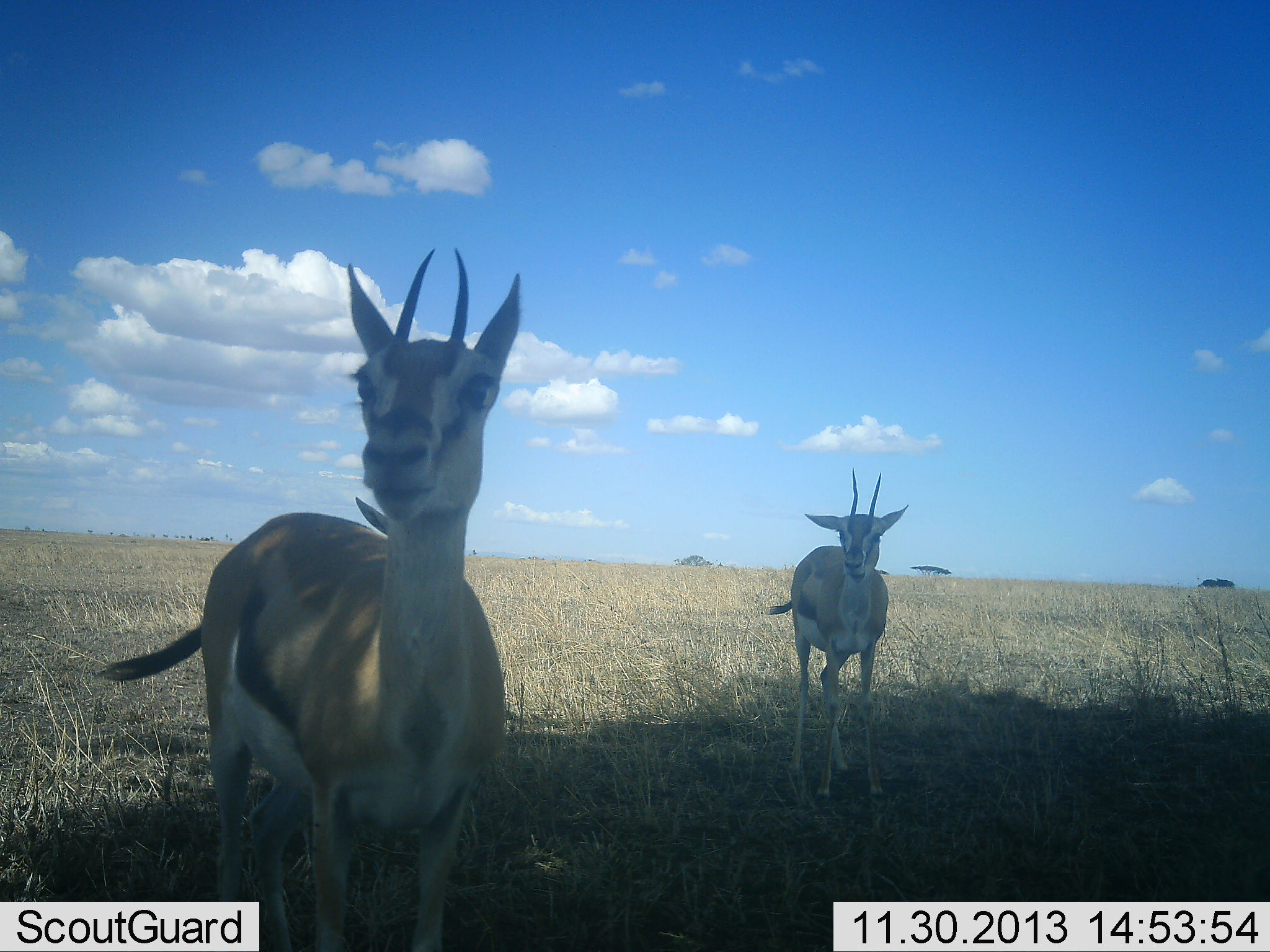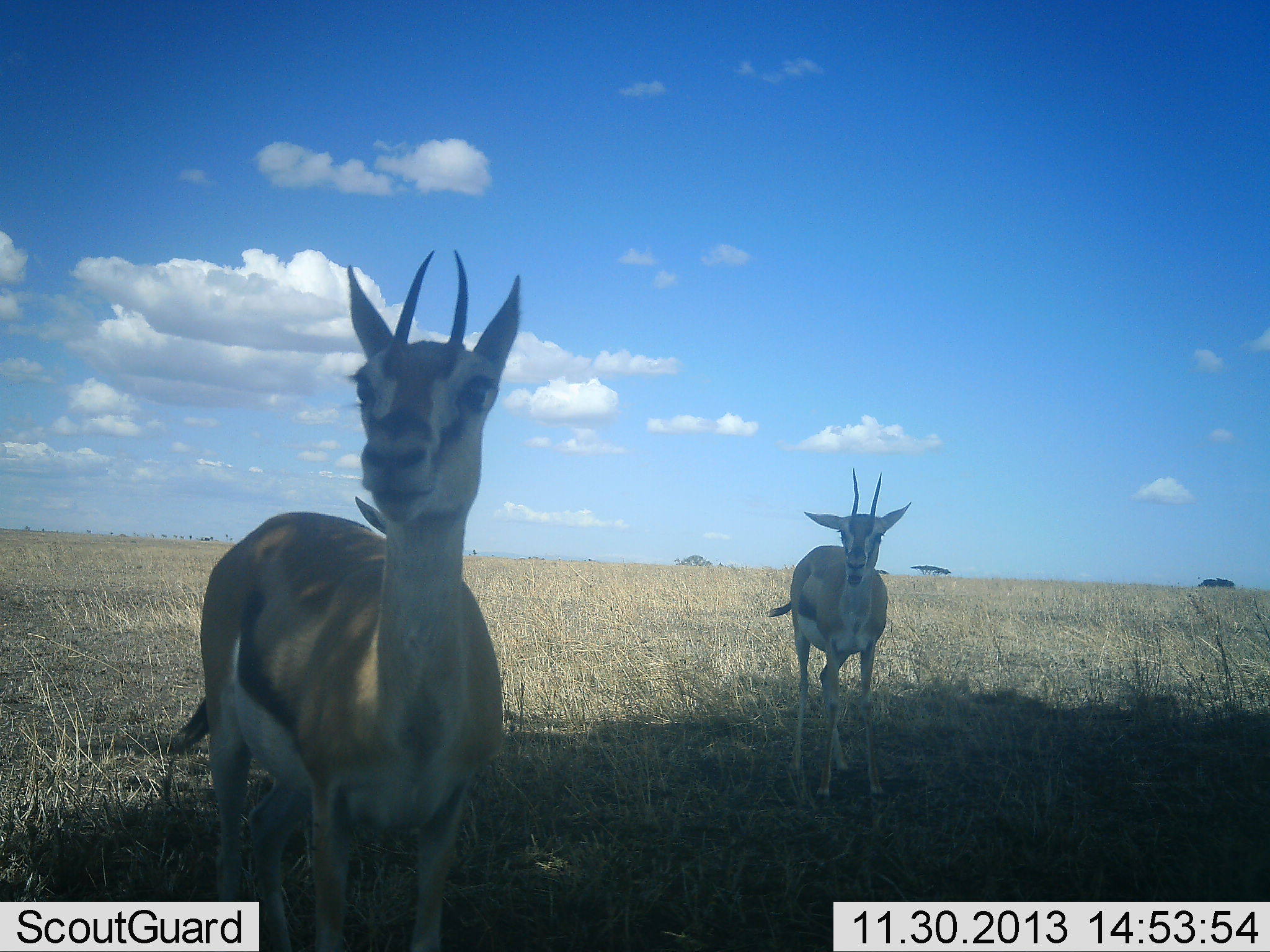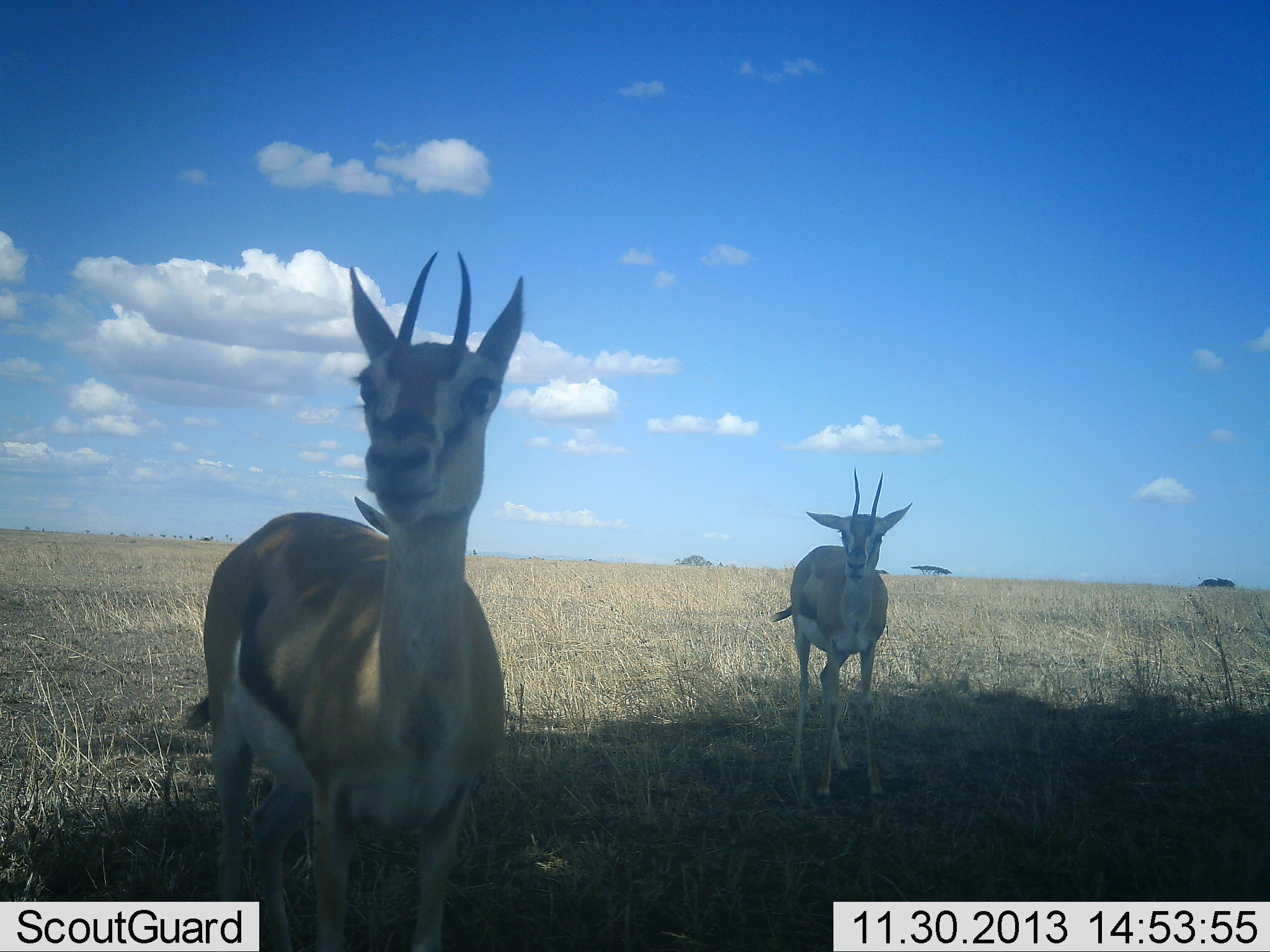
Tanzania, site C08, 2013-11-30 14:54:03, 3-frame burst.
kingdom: Animalia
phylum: Chordata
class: Mammalia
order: Artiodactyla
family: Bovidae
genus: Eudorcas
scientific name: Eudorcas thomsonii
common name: thomson's gazelle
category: gazellethomsons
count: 2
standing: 100%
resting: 0%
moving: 0%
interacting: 0%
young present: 0%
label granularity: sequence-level